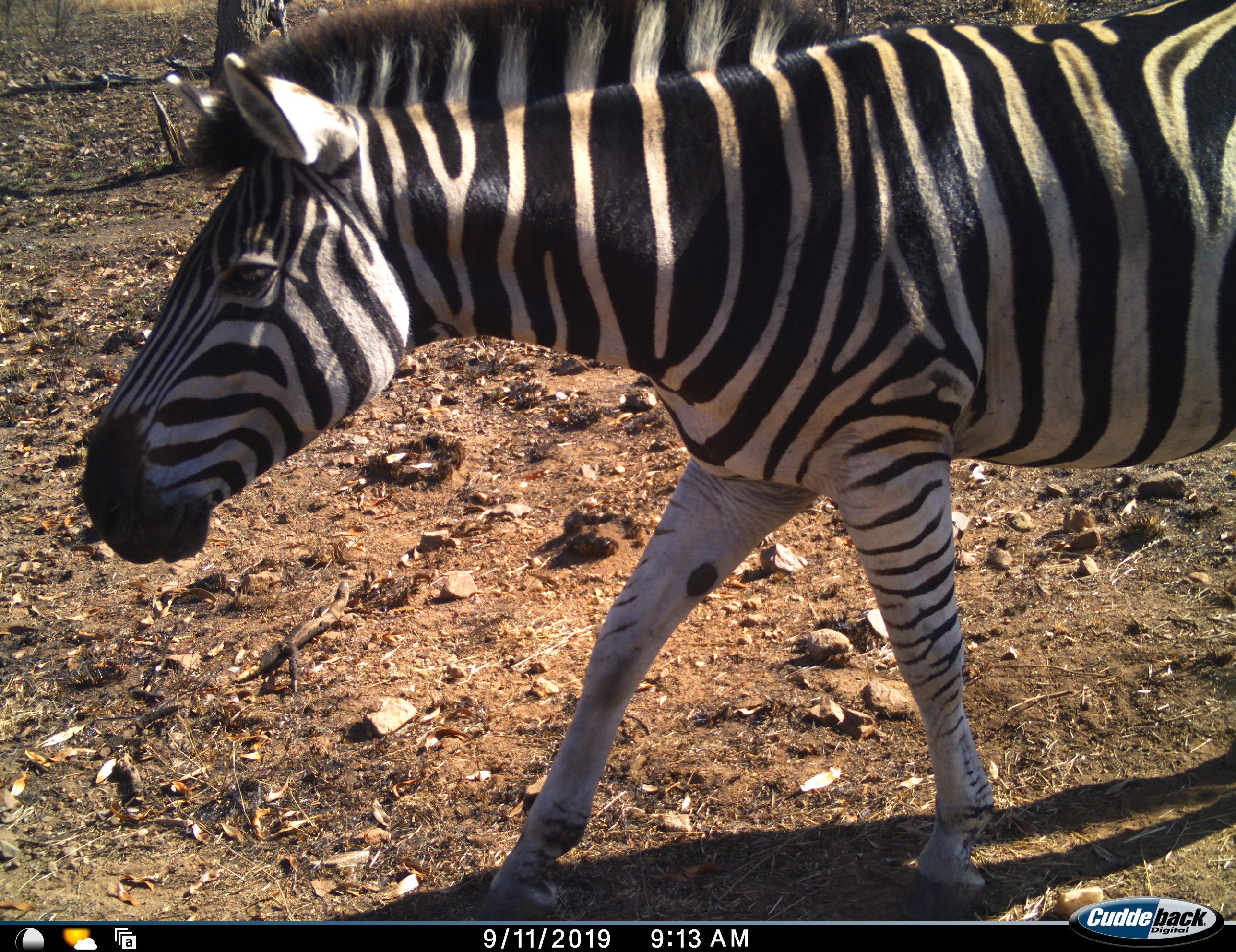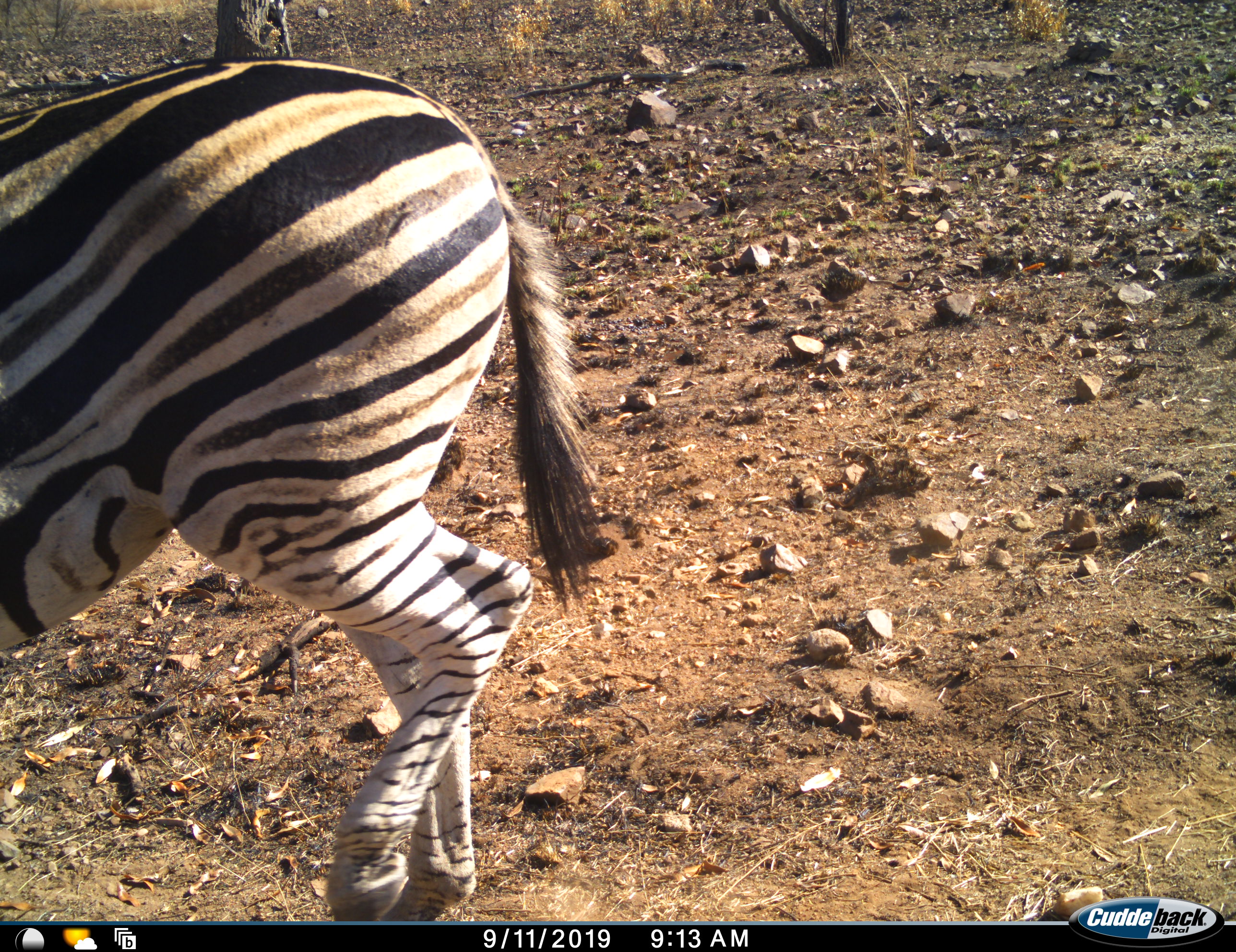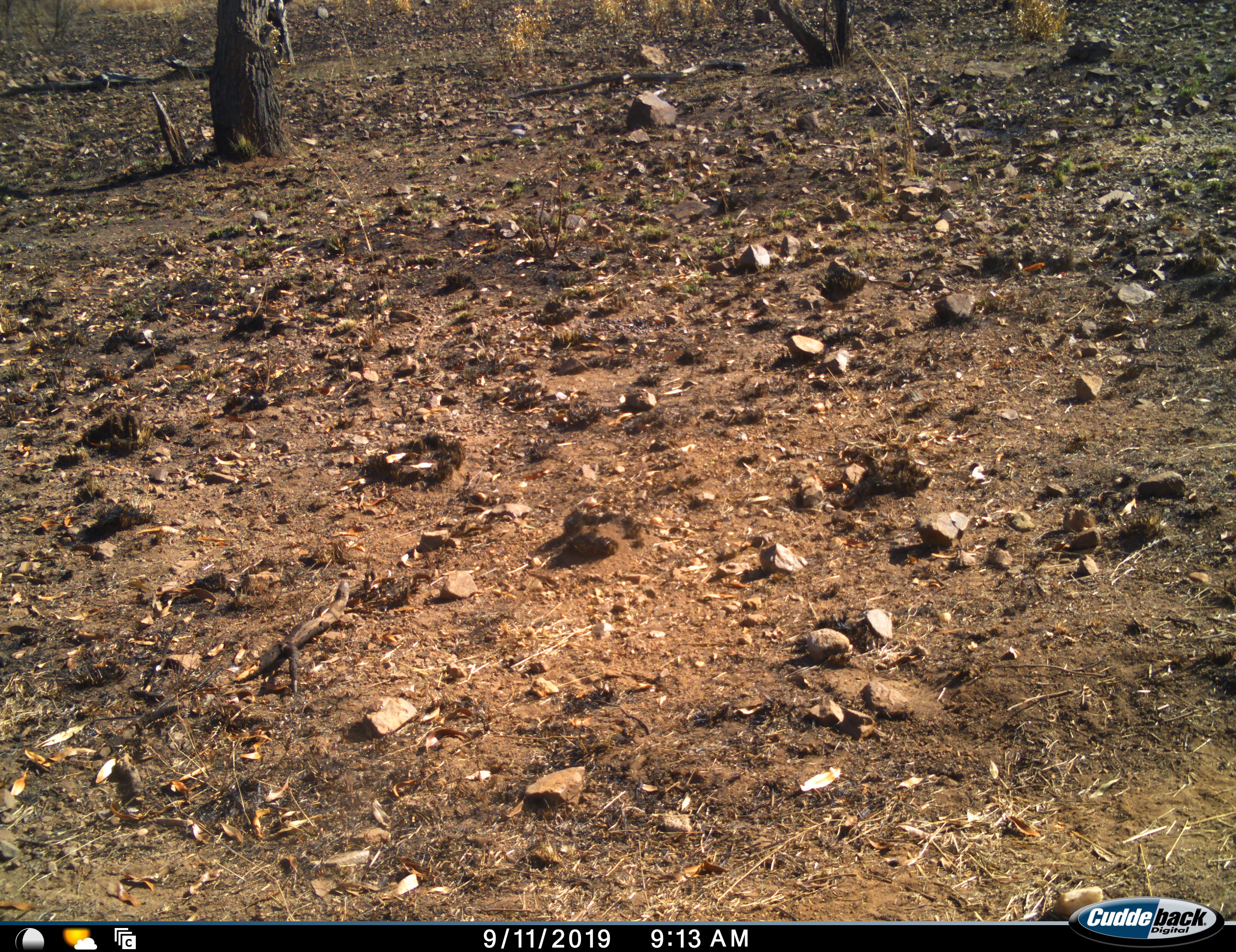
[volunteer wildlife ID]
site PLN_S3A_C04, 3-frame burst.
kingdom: Animalia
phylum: Chordata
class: Mammalia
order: Perissodactyla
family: Equidae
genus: Equus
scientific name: Equus quagga burchellii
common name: burchell's zebra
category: zebraburchells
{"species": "zebraburchells (burchell's zebra) (Equus quagga burchellii)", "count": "1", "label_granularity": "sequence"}